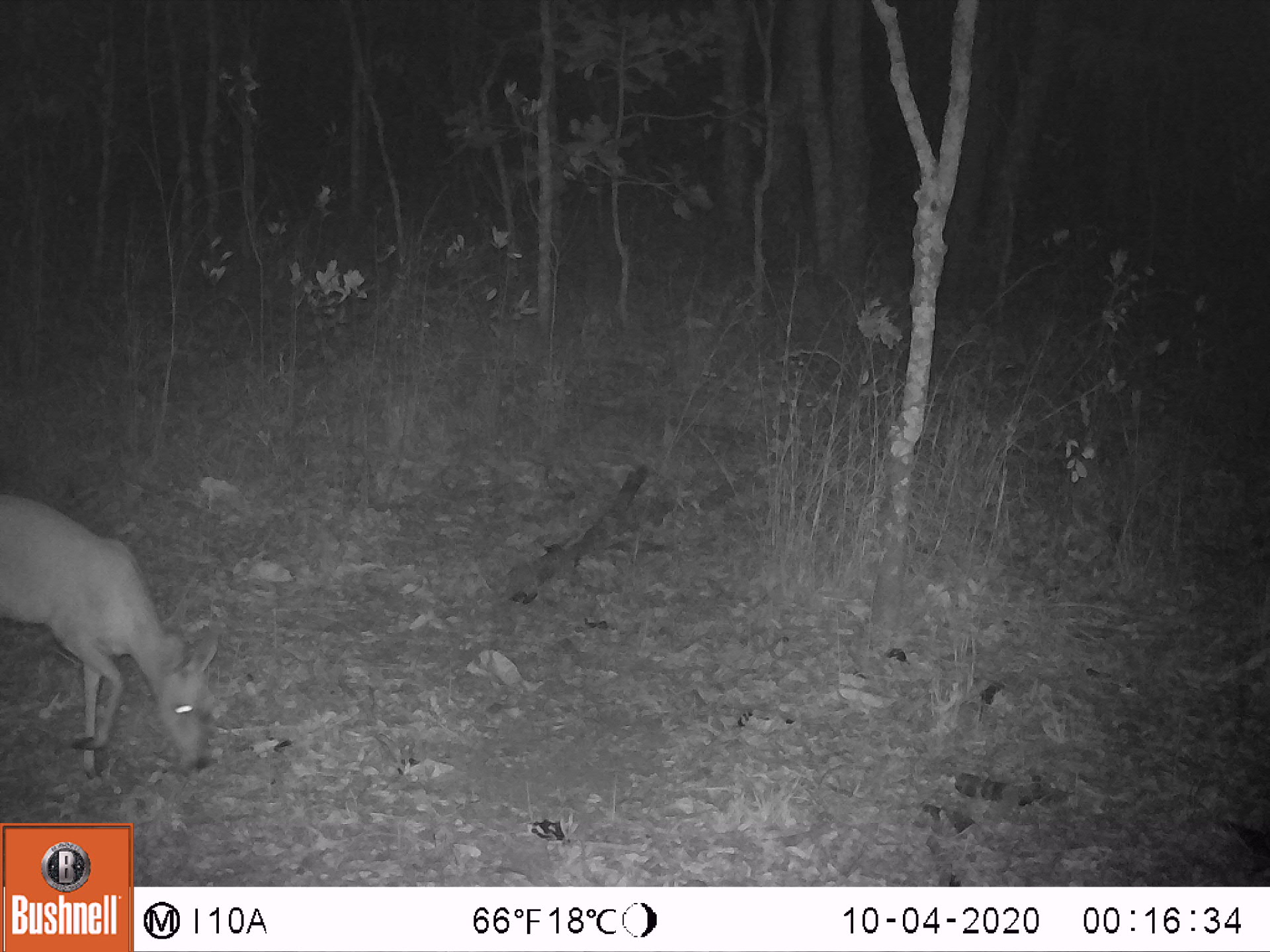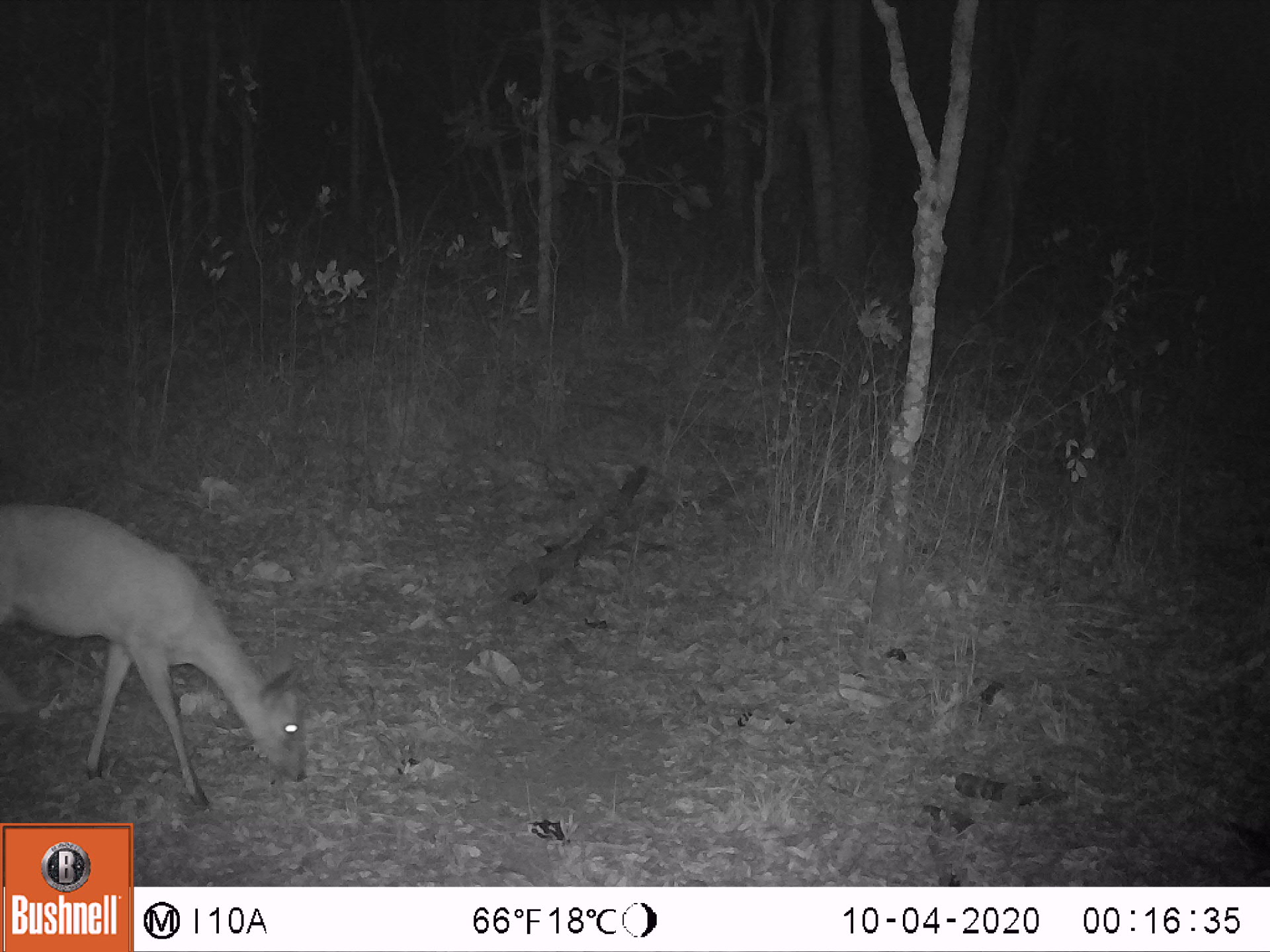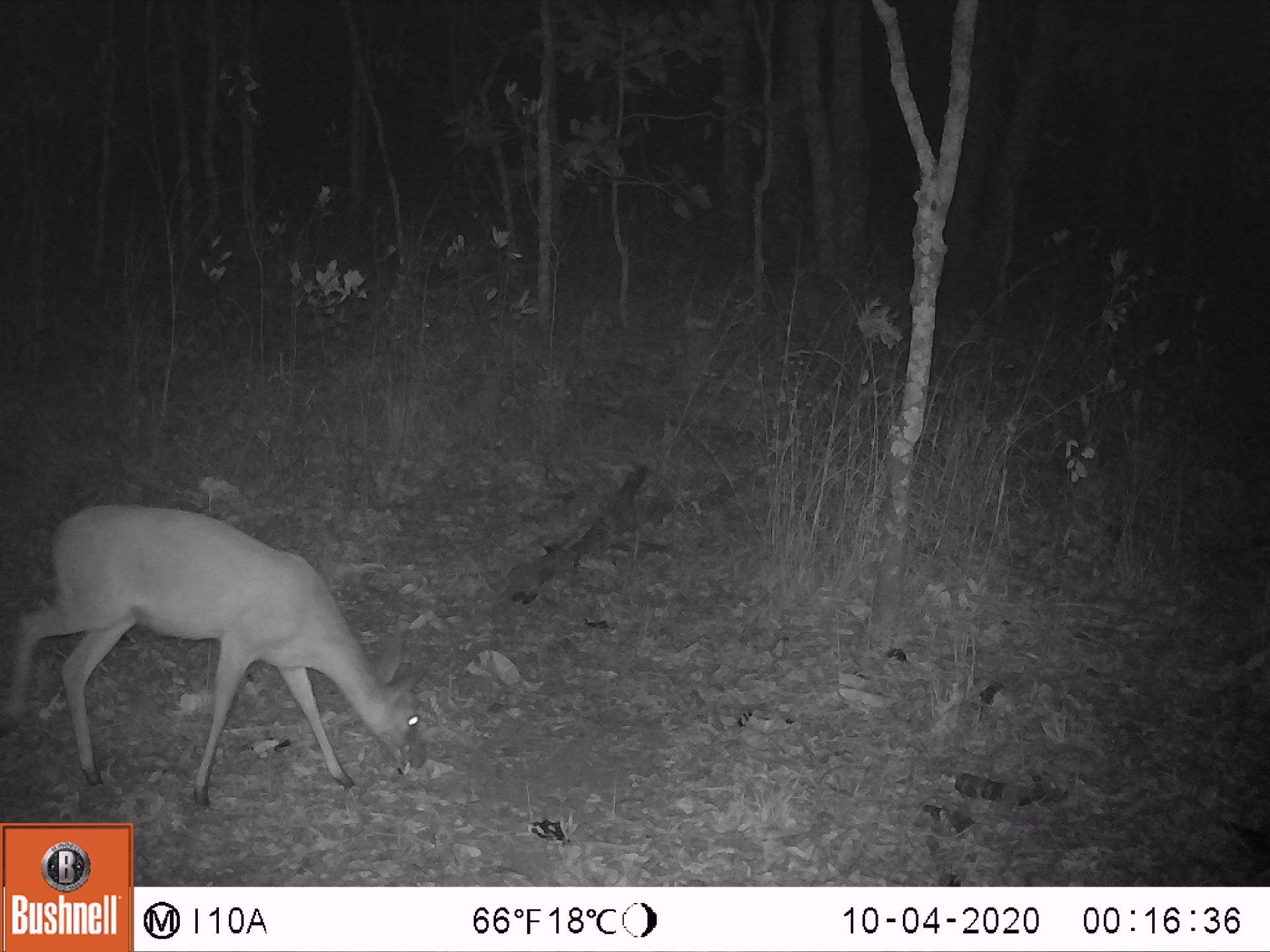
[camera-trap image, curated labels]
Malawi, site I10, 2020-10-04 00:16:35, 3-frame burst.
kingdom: Animalia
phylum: Chordata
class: Mammalia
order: Artiodactyla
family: Bovidae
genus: Sylvicapra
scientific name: Sylvicapra grimmia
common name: common duiker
Common duiker (Sylvicapra grimmia), count 1.